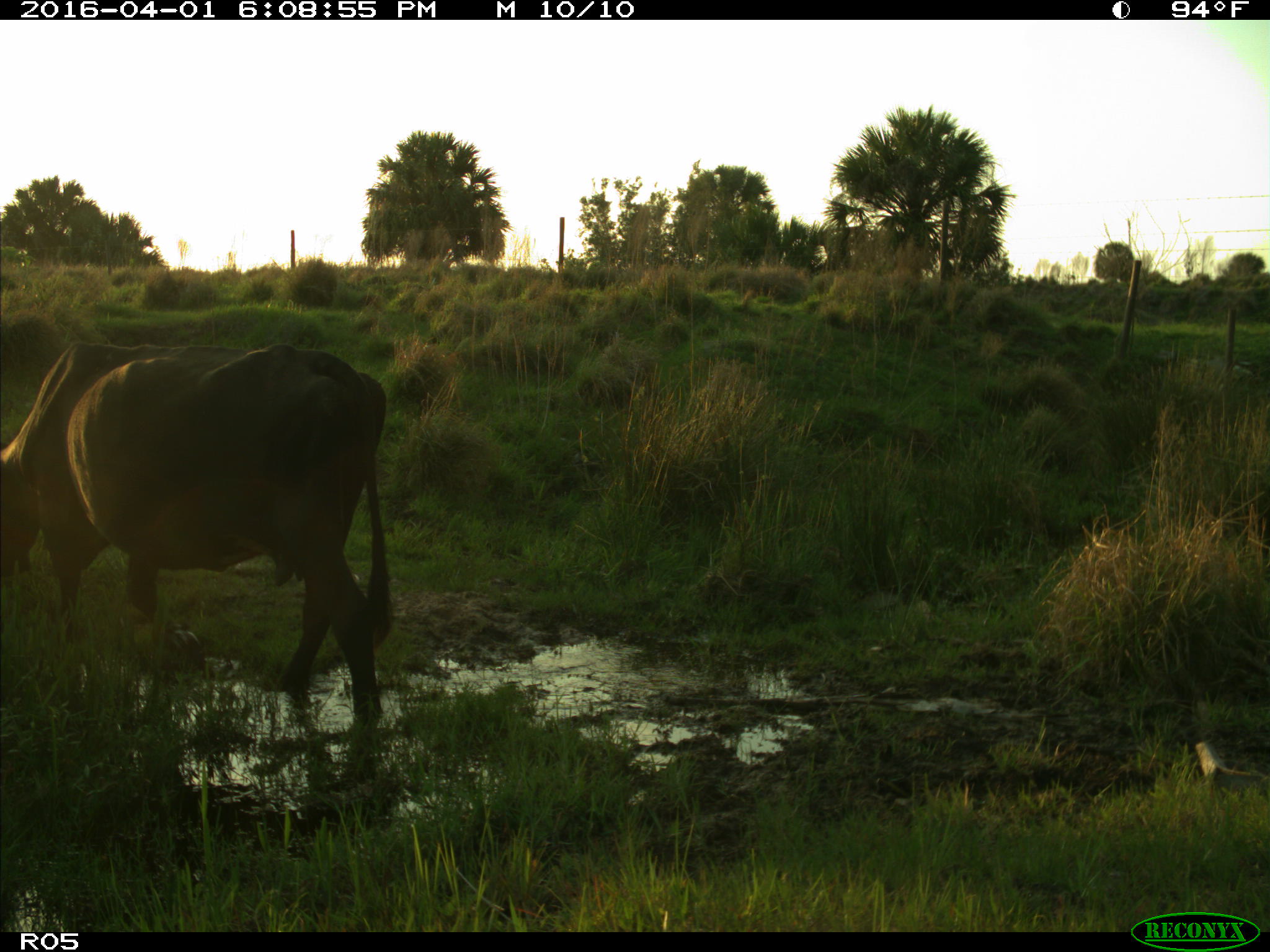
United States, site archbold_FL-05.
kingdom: Animalia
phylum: Chordata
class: Mammalia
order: Artiodactyla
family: Bovidae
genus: Bos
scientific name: Bos taurus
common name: domestic cow